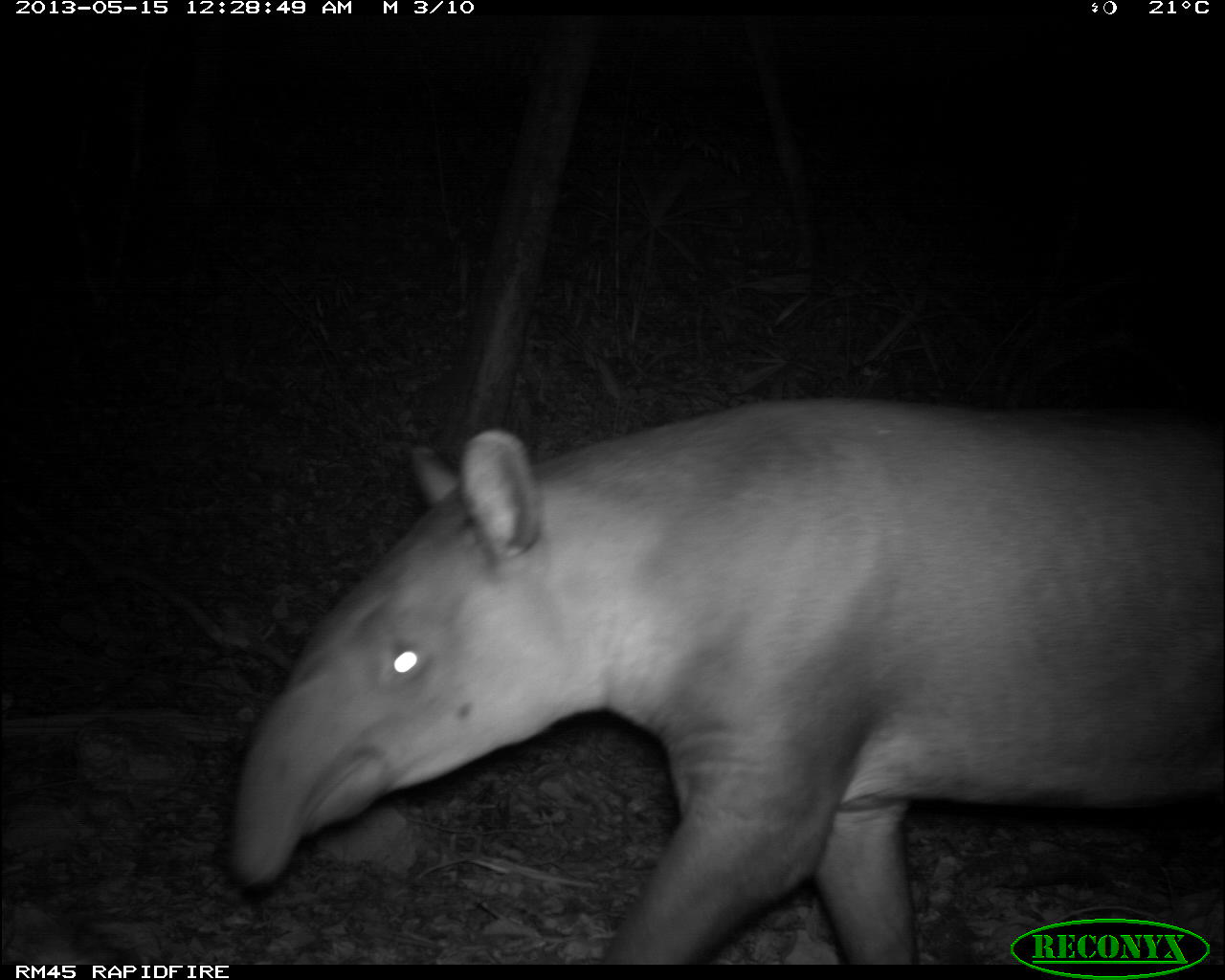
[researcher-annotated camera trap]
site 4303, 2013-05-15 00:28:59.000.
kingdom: Animalia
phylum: Chordata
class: Mammalia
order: Perissodactyla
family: Tapiridae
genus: Tapirus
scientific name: Tapirus bairdii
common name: baird's tapir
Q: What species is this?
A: Tapirus bairdii (baird's tapir).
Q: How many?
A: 1.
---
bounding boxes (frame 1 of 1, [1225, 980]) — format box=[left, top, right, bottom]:
tapirus bairdii: box=[227, 390, 1225, 960]